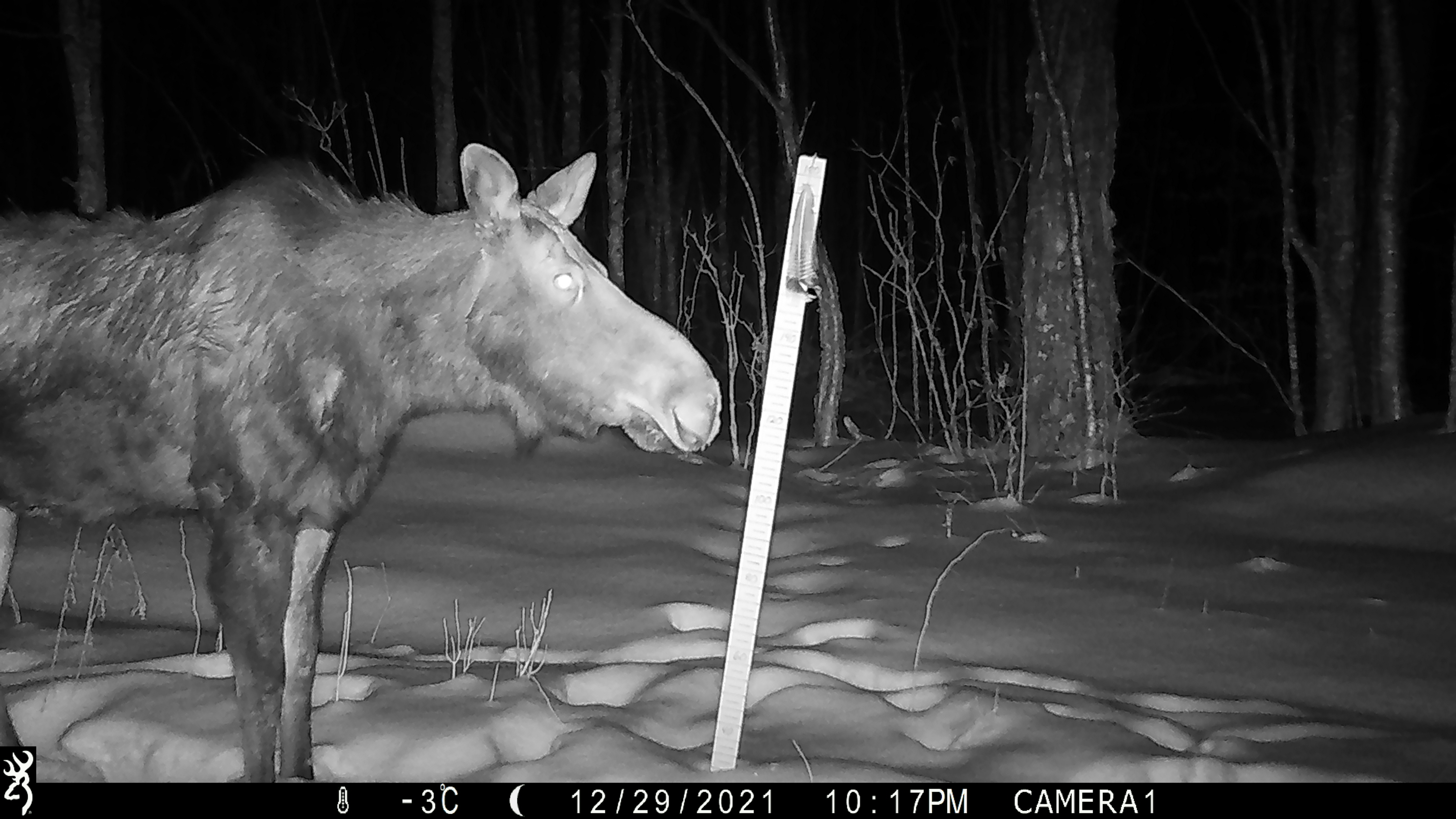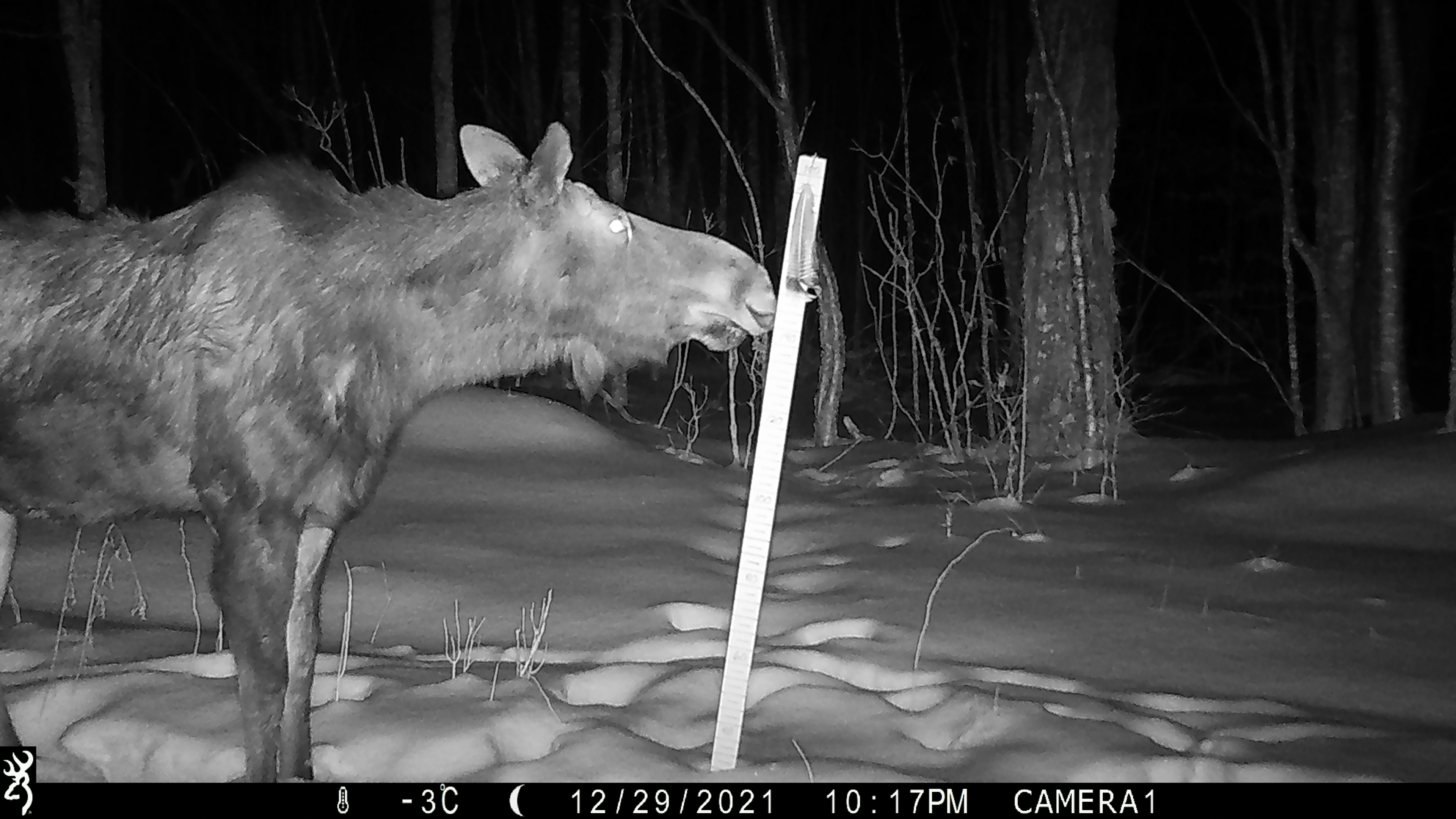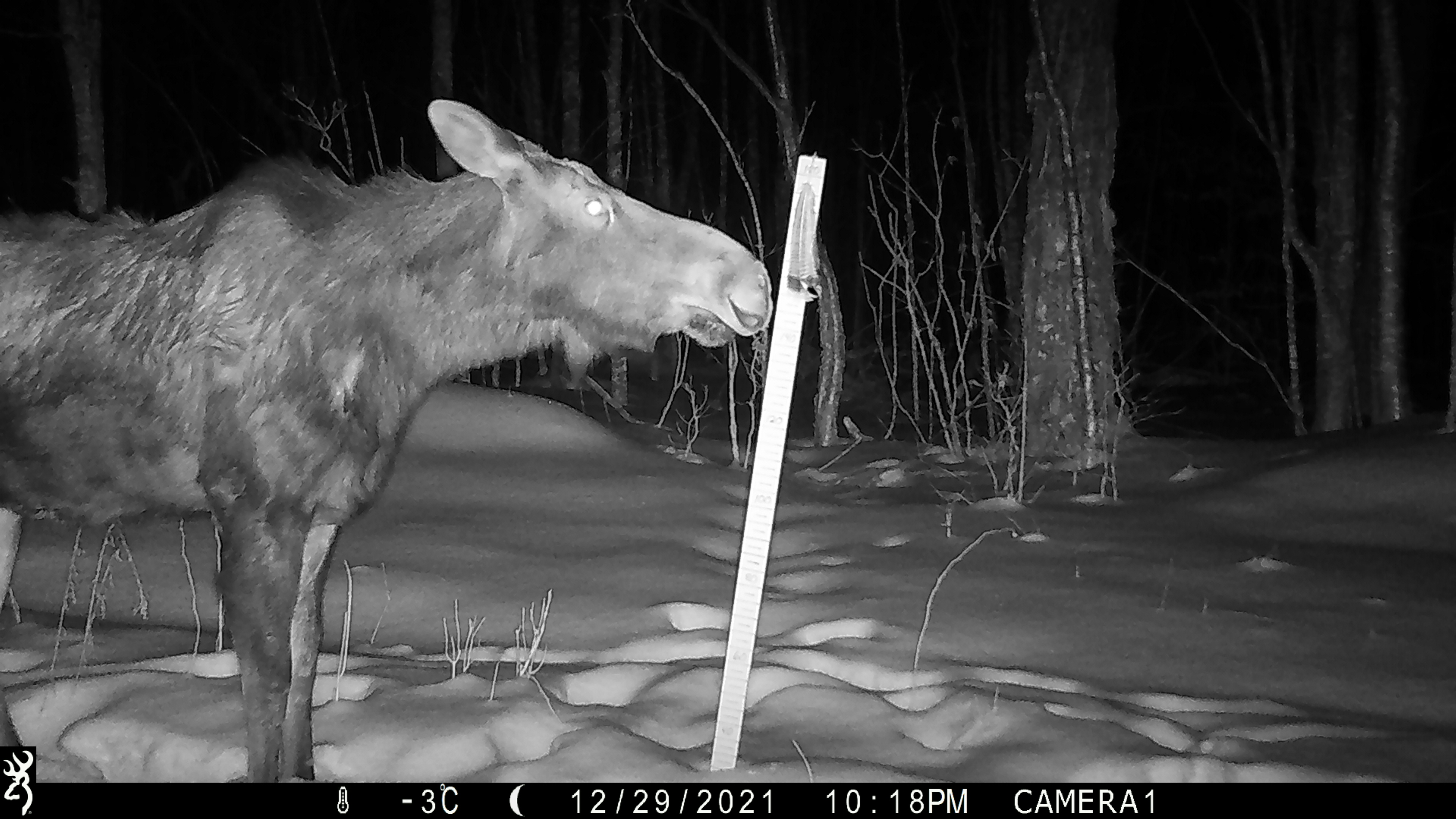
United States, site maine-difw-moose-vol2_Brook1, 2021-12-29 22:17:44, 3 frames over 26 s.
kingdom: Animalia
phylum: Chordata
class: Mammalia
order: Artiodactyla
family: Cervidae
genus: Alces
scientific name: Alces alces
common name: moose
Moose (Alces alces).